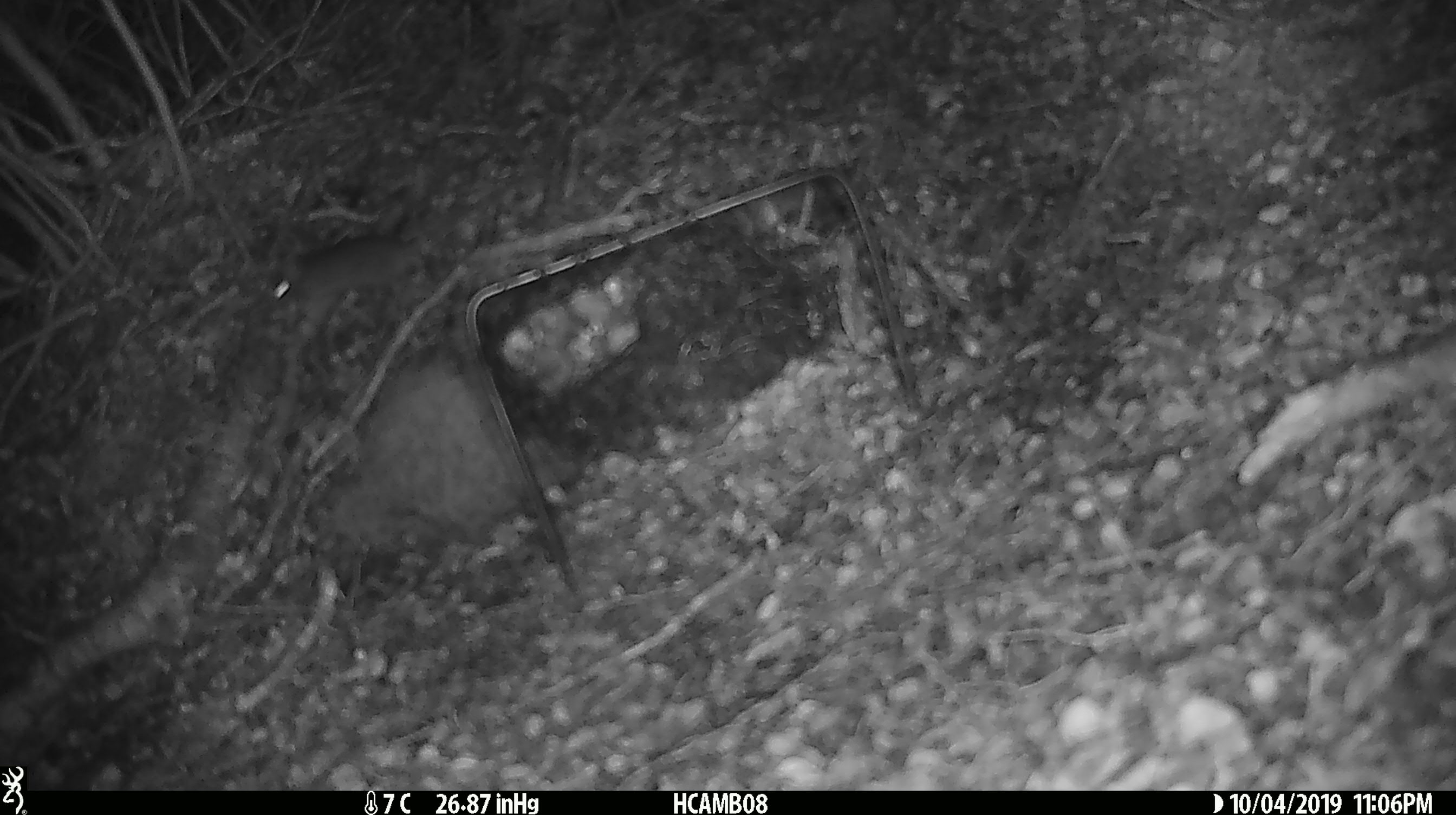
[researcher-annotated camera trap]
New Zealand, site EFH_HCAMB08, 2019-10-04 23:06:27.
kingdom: Animalia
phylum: Chordata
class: Mammalia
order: Rodentia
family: Muridae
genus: Mus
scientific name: Mus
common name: mouse